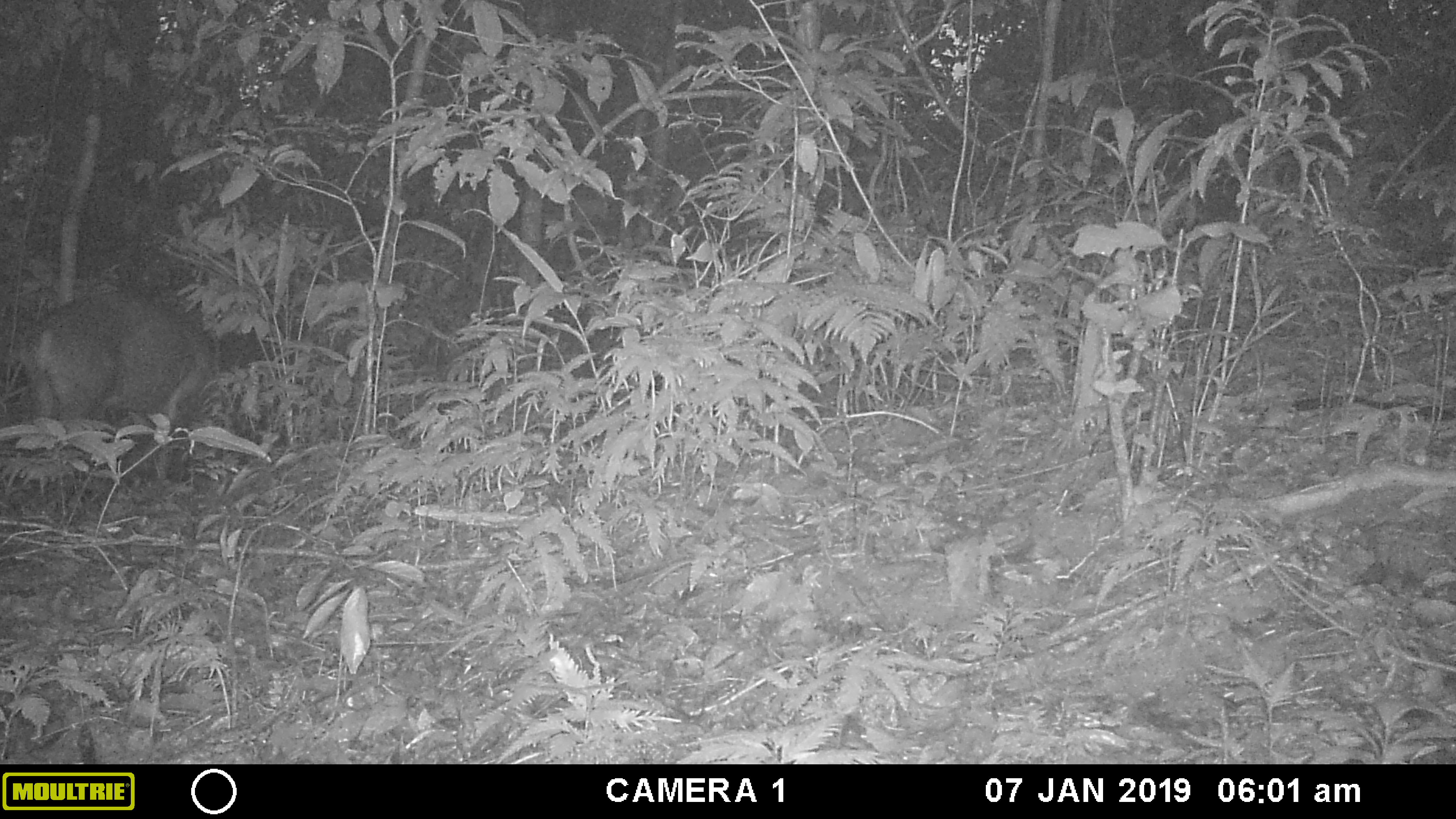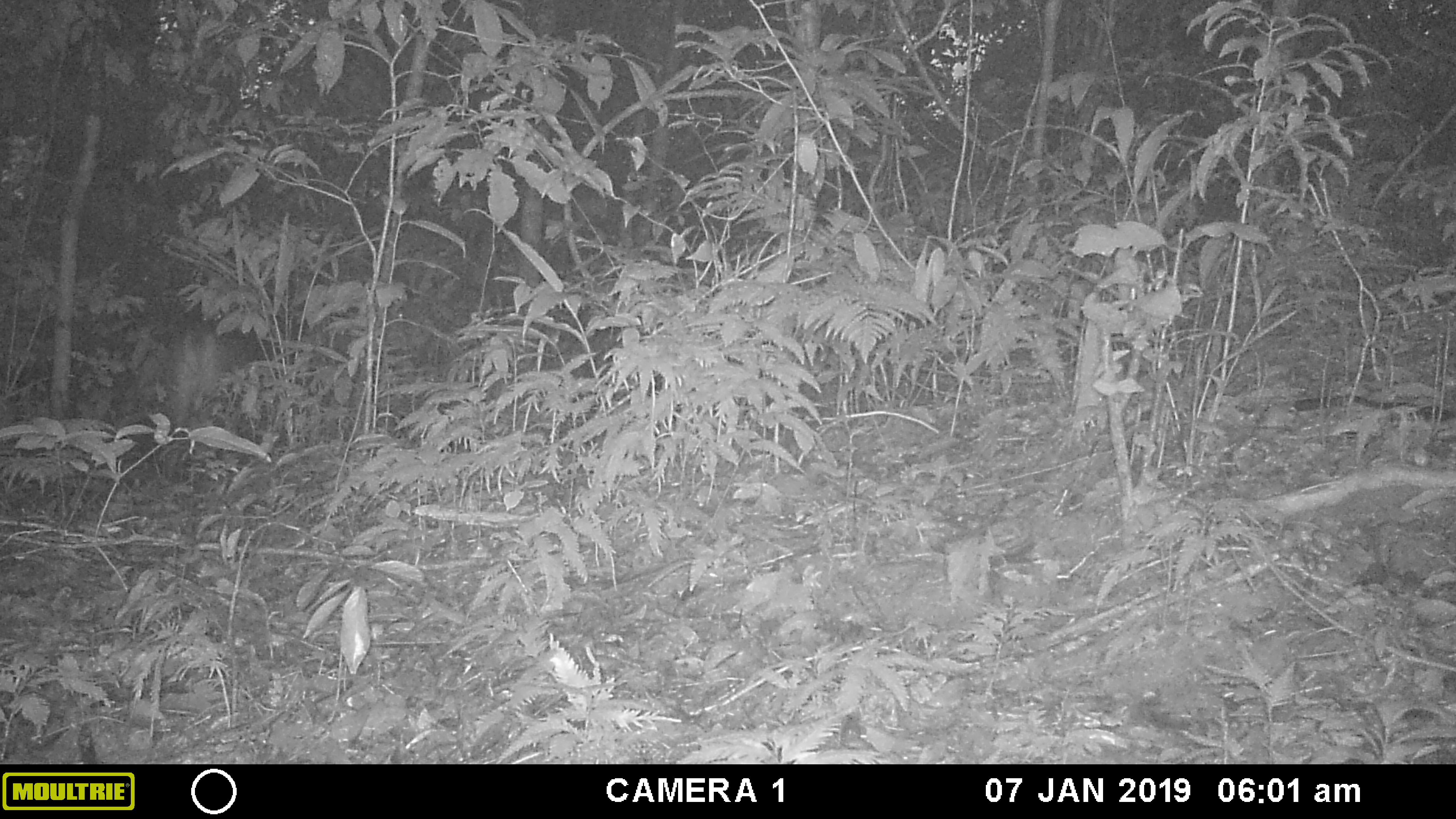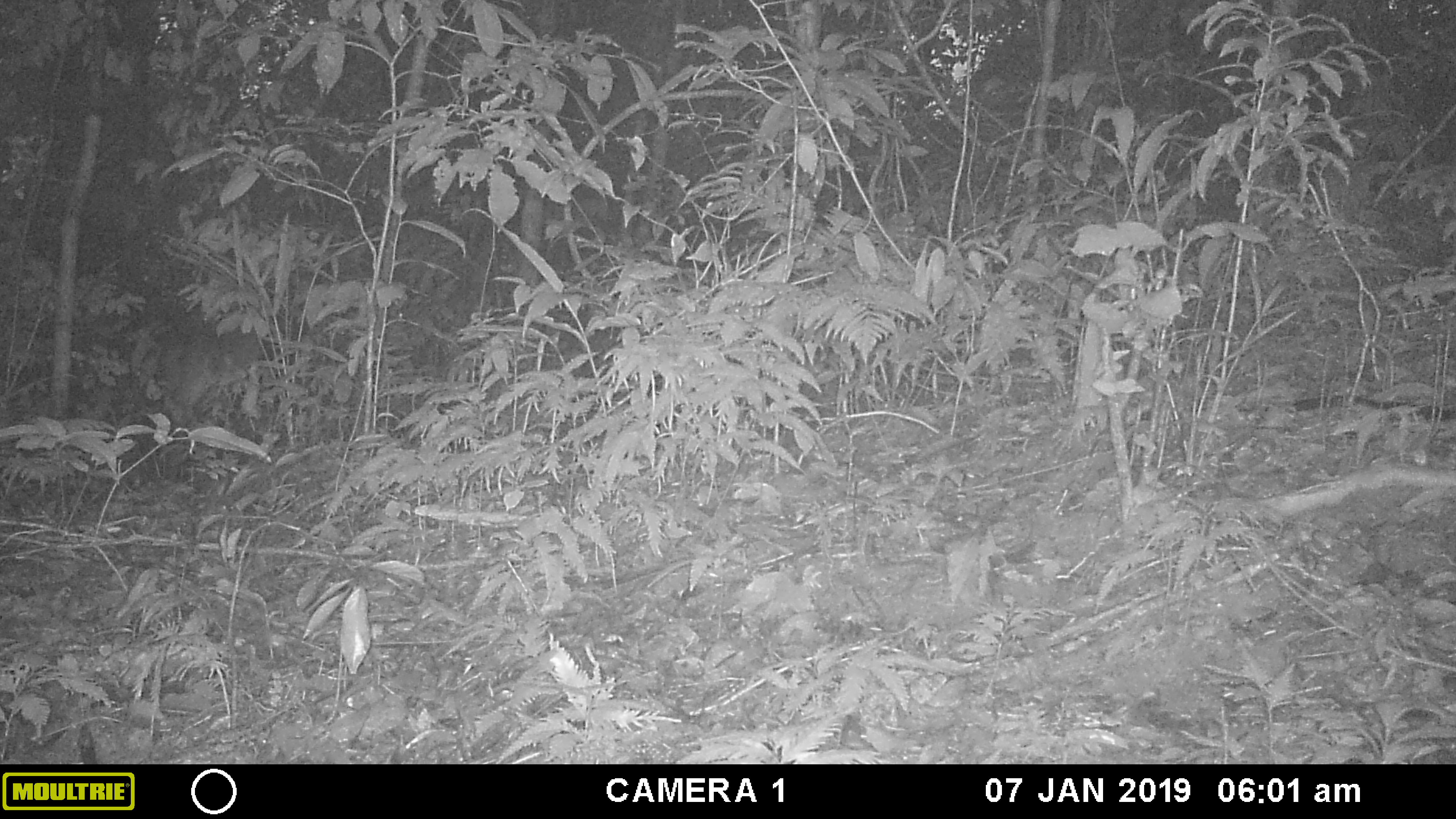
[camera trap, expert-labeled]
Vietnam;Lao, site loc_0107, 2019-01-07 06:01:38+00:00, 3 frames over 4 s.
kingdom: Animalia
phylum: Chordata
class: Mammalia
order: Artiodactyla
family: Cervidae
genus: Muntiacus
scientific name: Muntiacus vuquangensis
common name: large-antlered muntjac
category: large antlered muntjac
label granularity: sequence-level